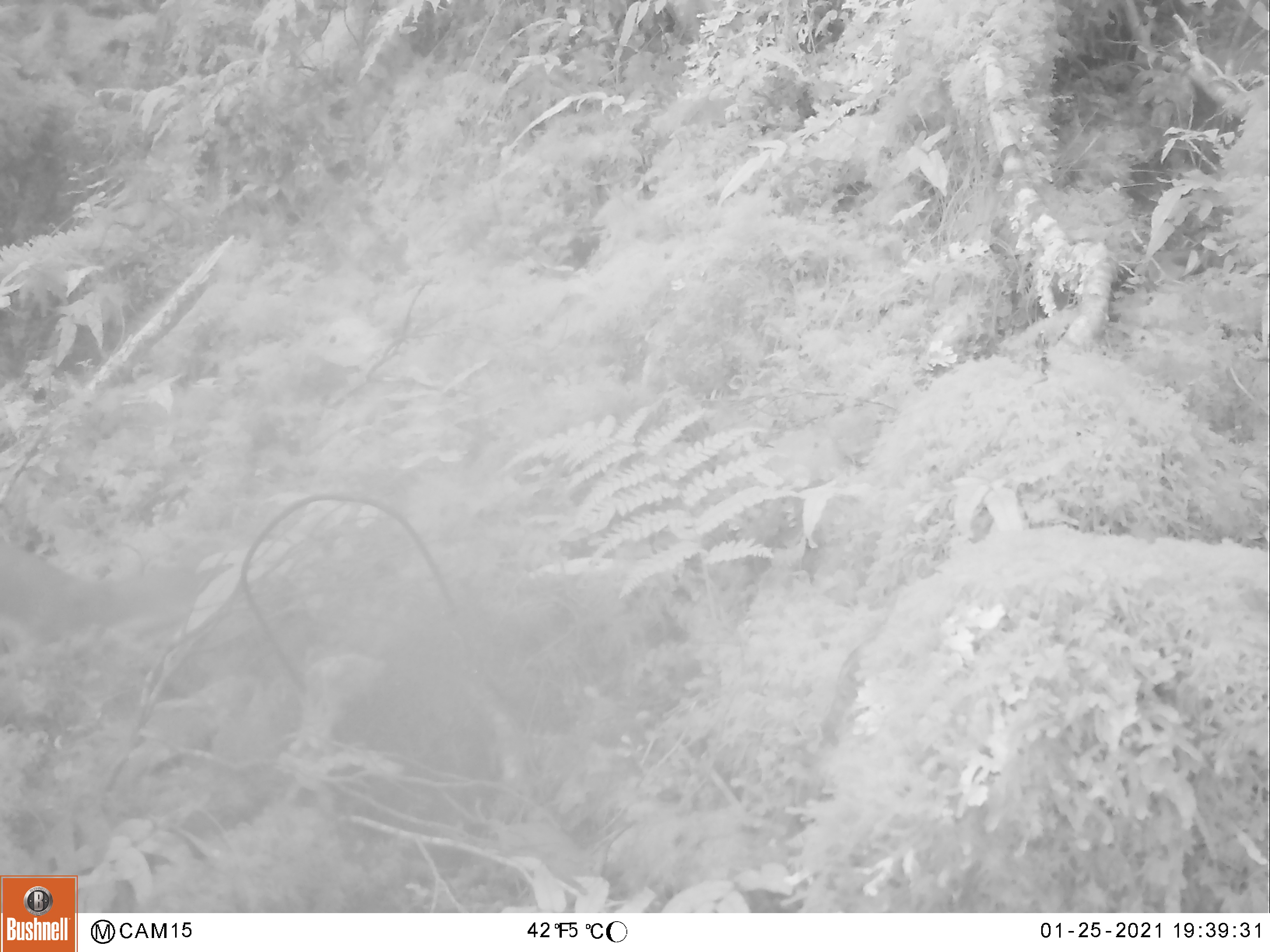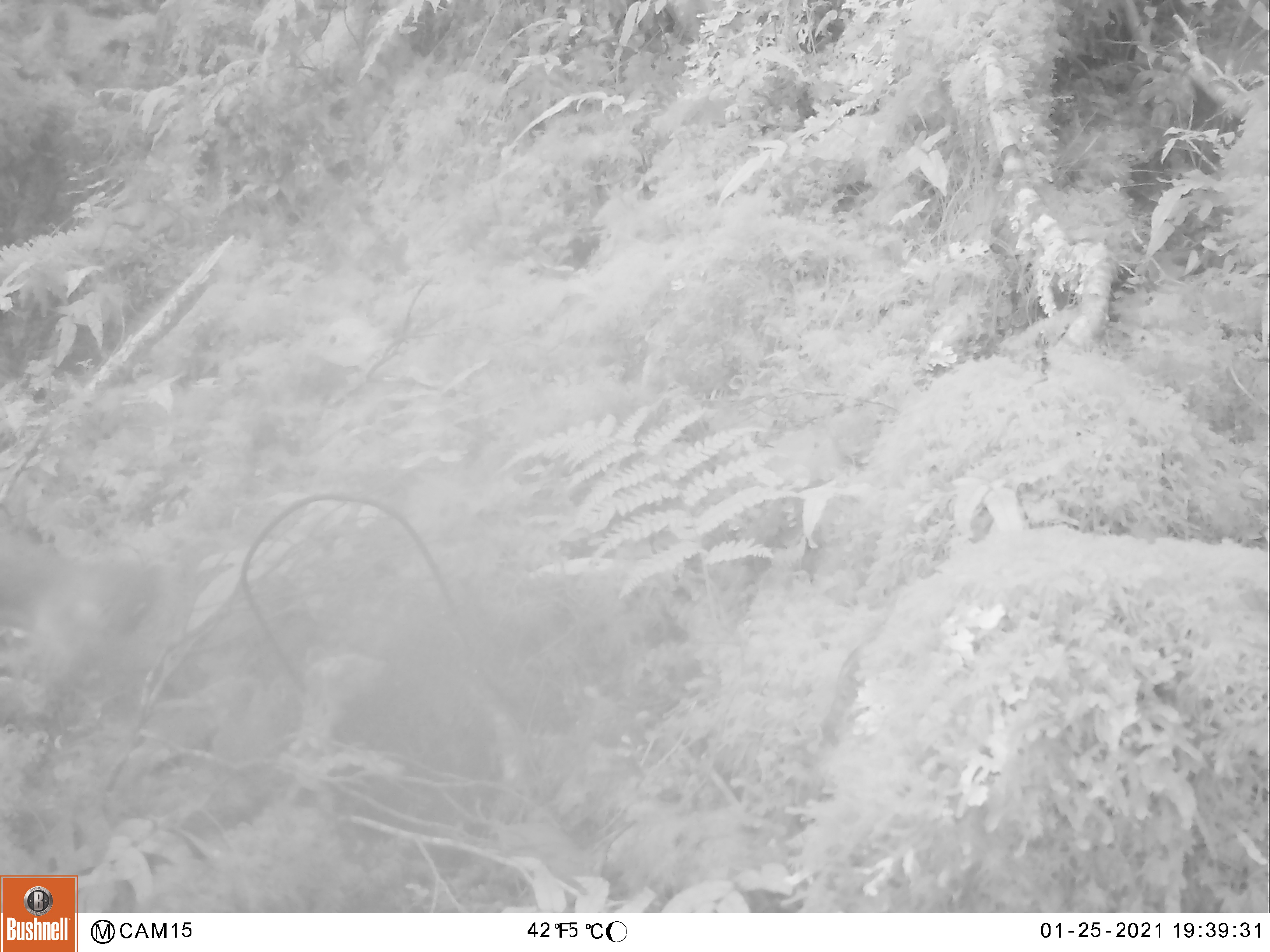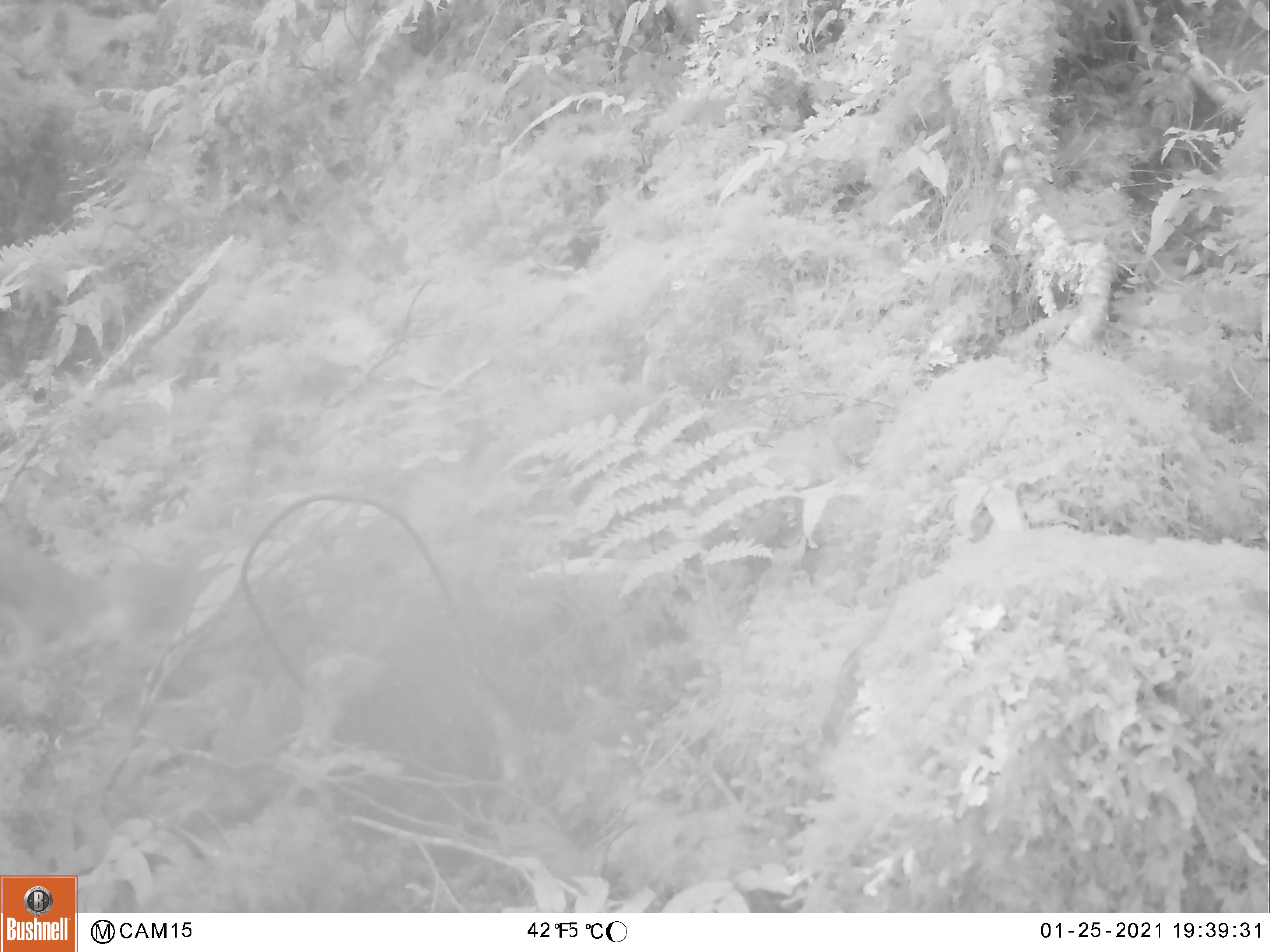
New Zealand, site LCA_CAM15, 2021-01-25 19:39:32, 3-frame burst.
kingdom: Animalia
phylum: Chordata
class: Mammalia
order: Carnivora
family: Mustelidae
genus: Mustela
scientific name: Mustela erminea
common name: stoat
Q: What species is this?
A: Stoat (Mustela erminea).